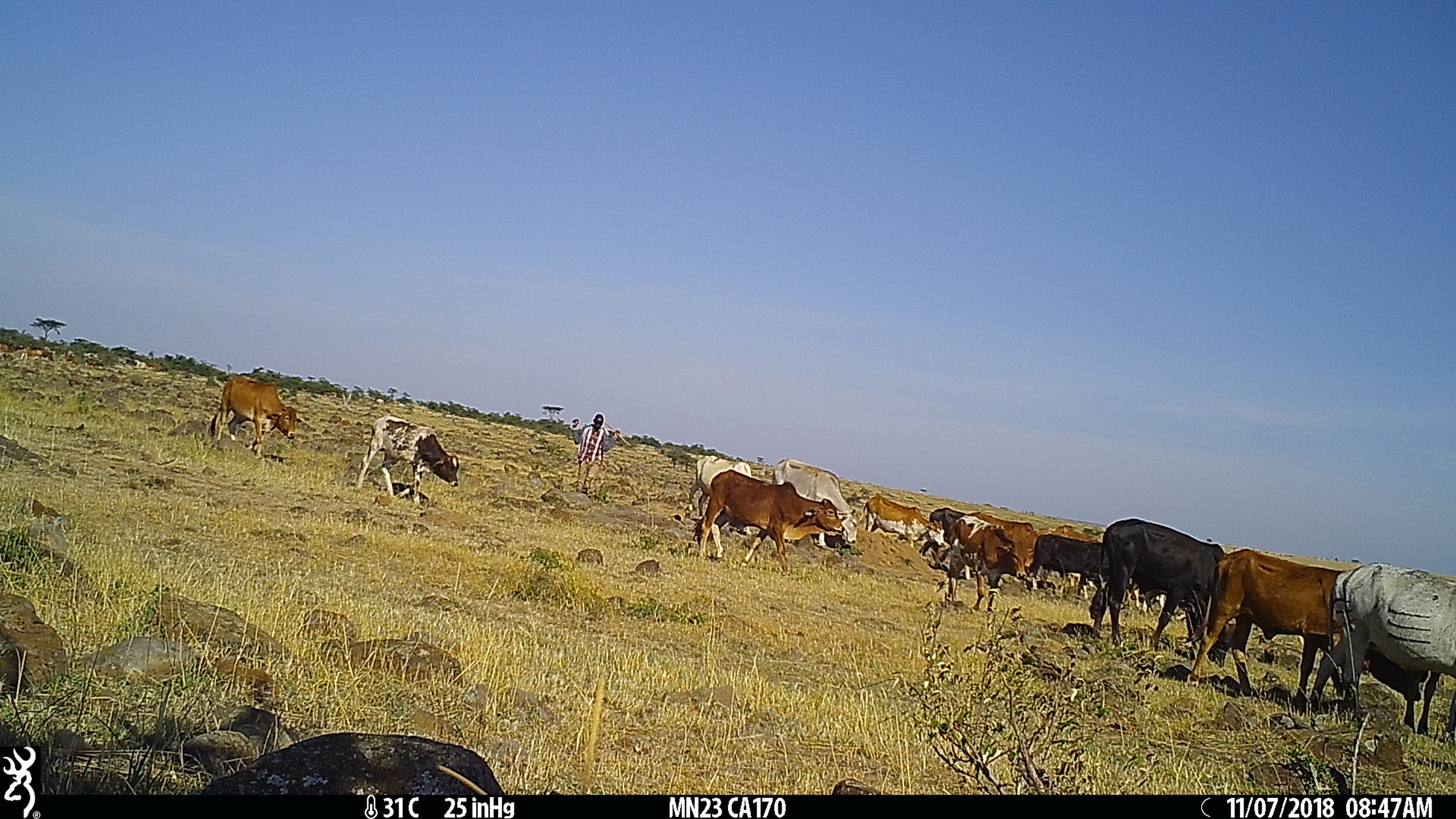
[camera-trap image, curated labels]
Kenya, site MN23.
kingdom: Animalia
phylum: Chordata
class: Mammalia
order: Artiodactyla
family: Bovidae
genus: Bos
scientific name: Bos taurus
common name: cattle